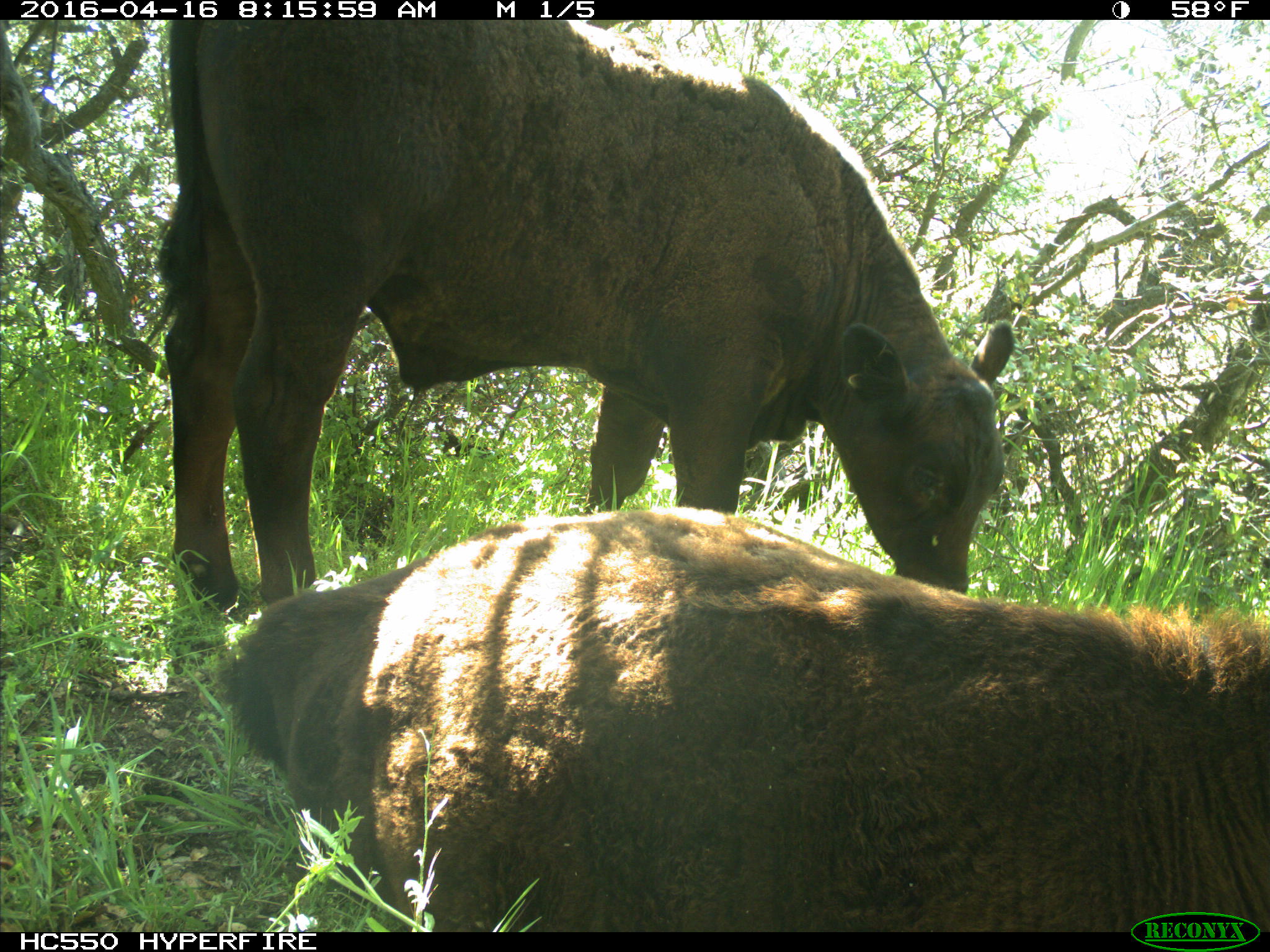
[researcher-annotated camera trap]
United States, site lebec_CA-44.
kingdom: Animalia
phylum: Chordata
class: Mammalia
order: Artiodactyla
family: Bovidae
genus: Bos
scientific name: Bos taurus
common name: domestic cow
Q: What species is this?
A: Bos taurus (domestic cow).